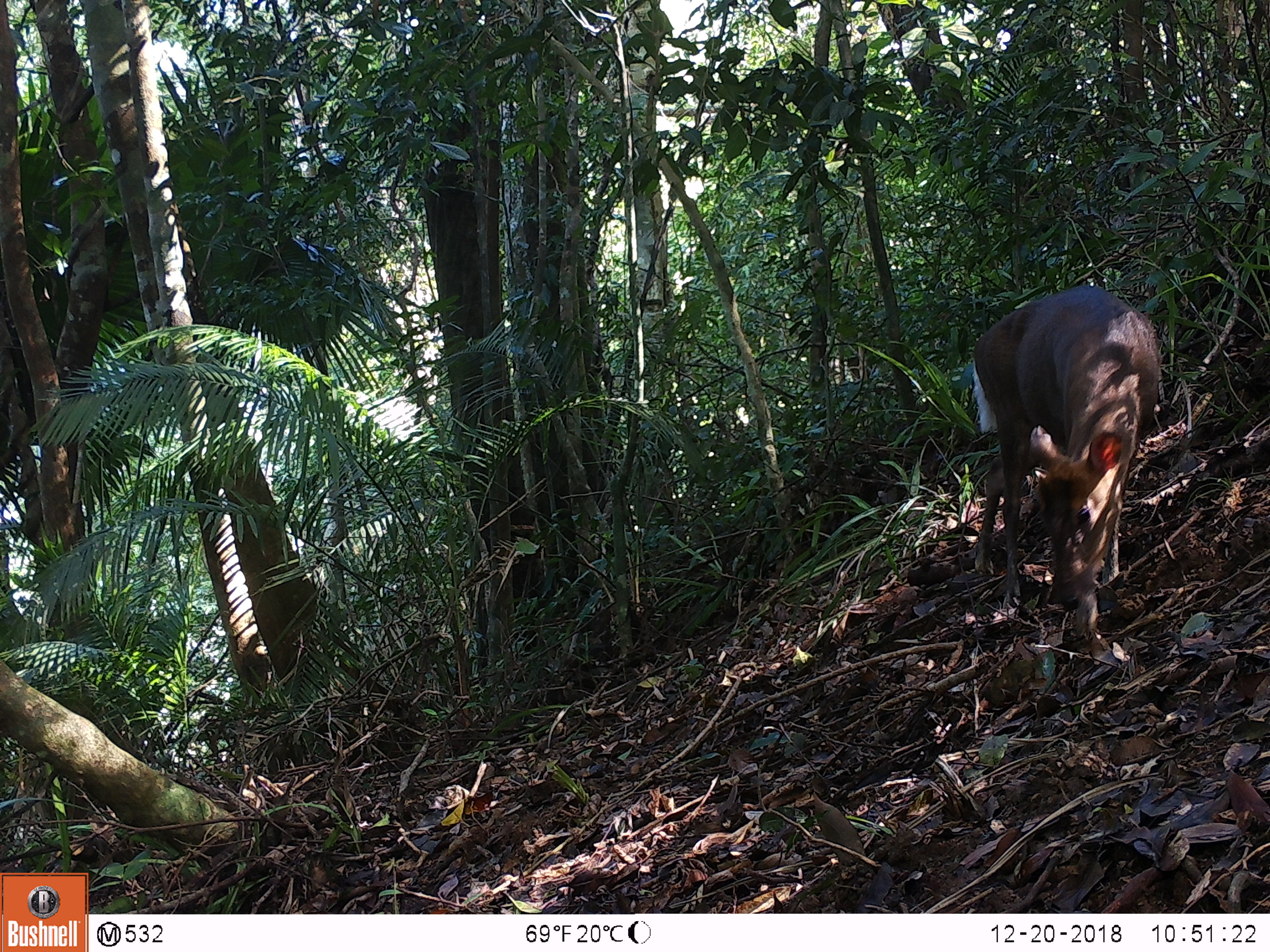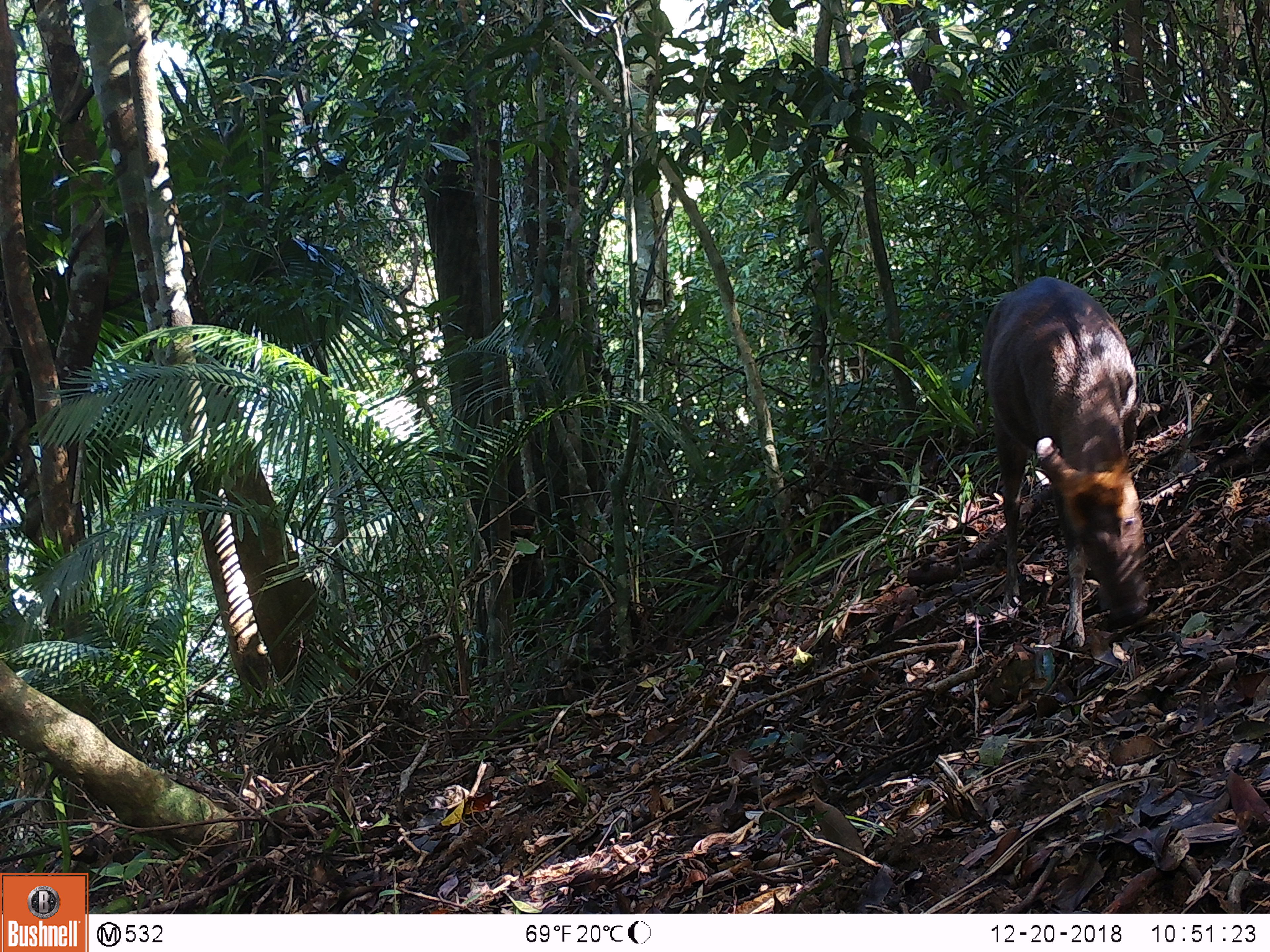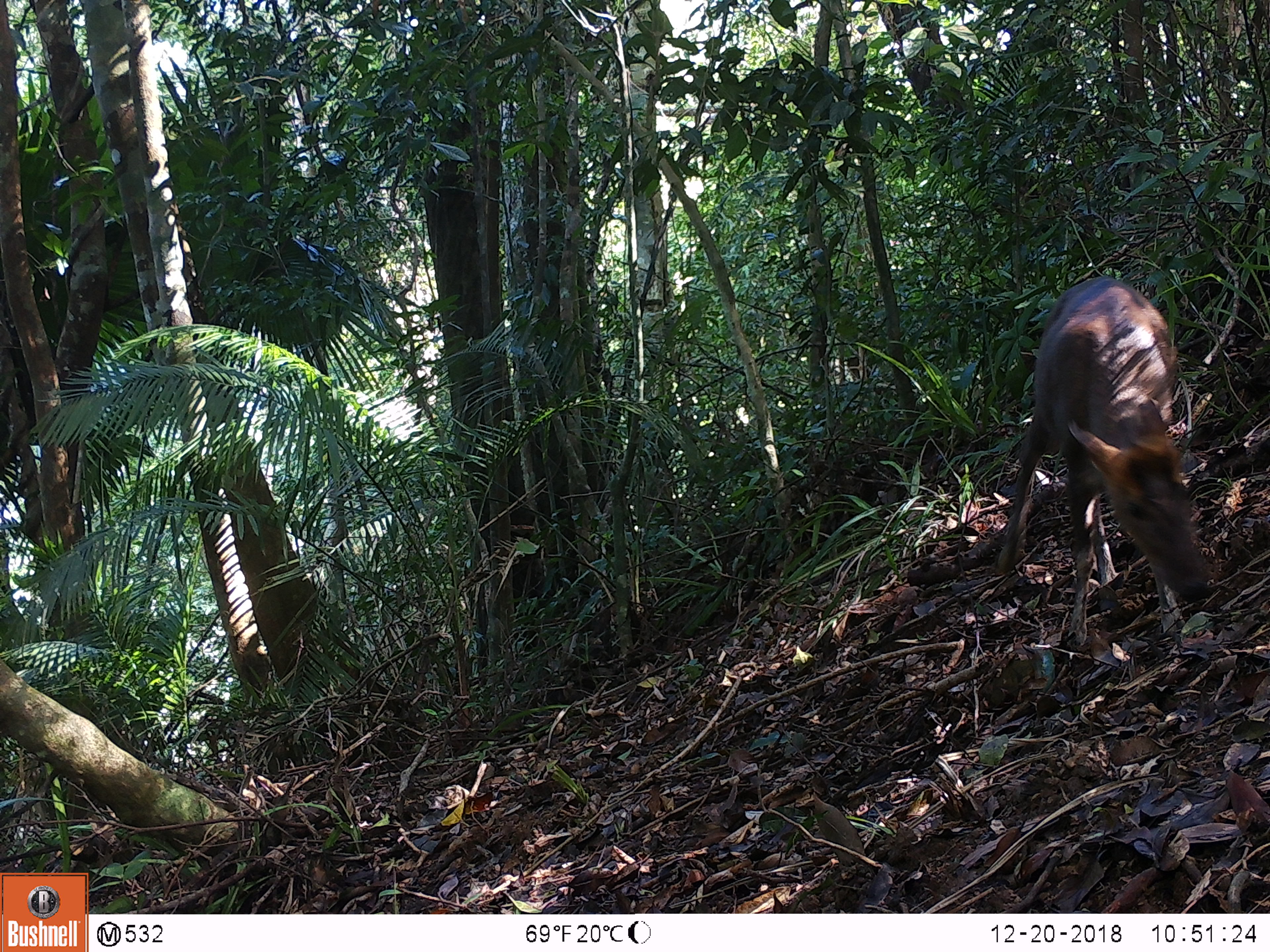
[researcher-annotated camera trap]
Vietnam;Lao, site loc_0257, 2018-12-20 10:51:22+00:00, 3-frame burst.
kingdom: Animalia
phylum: Chordata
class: Mammalia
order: Artiodactyla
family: Cervidae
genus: Muntiacus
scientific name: Muntiacus rooseveltorum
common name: roosevelt's muntjac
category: roosevelts muntjac group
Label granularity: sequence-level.